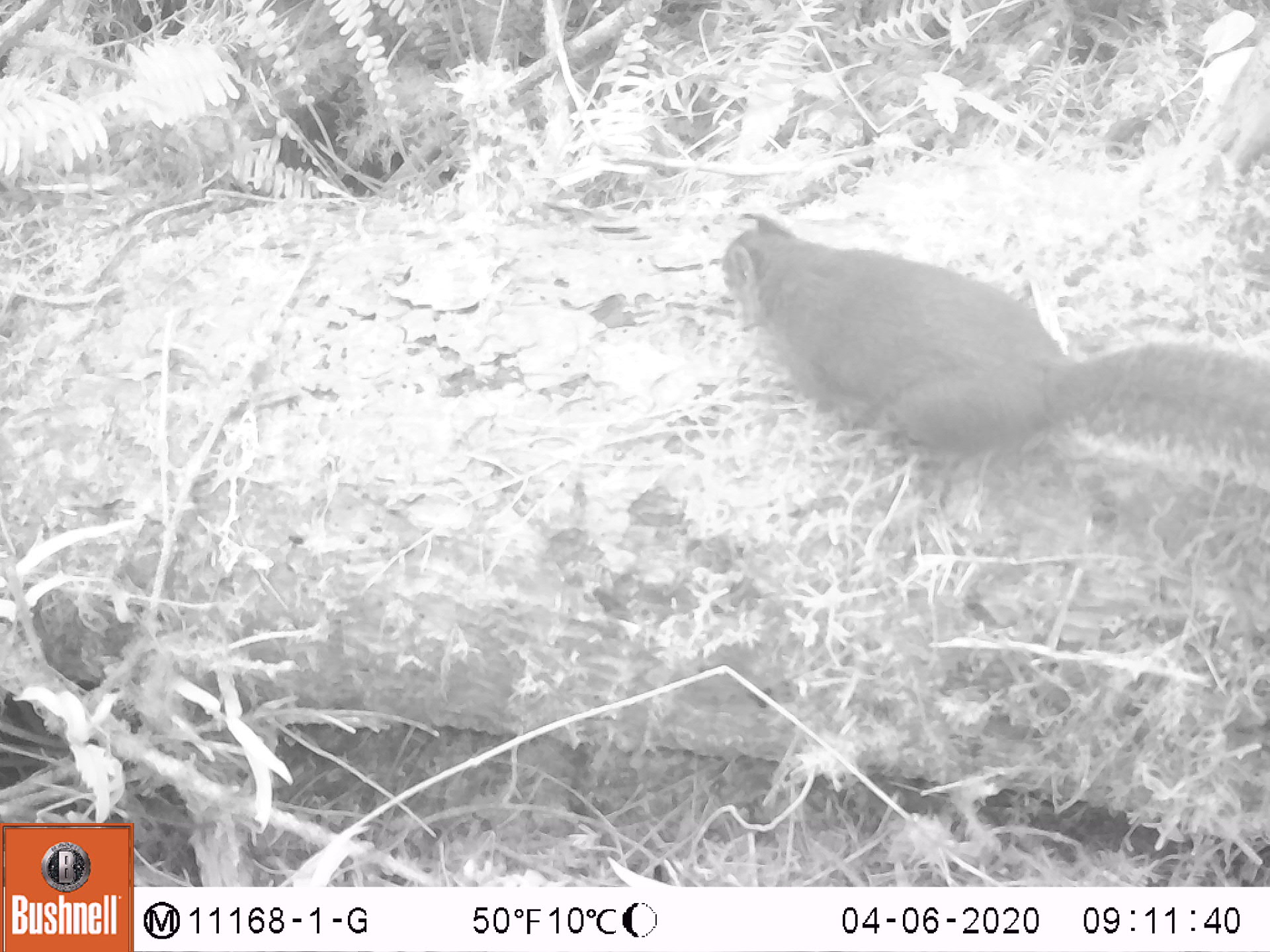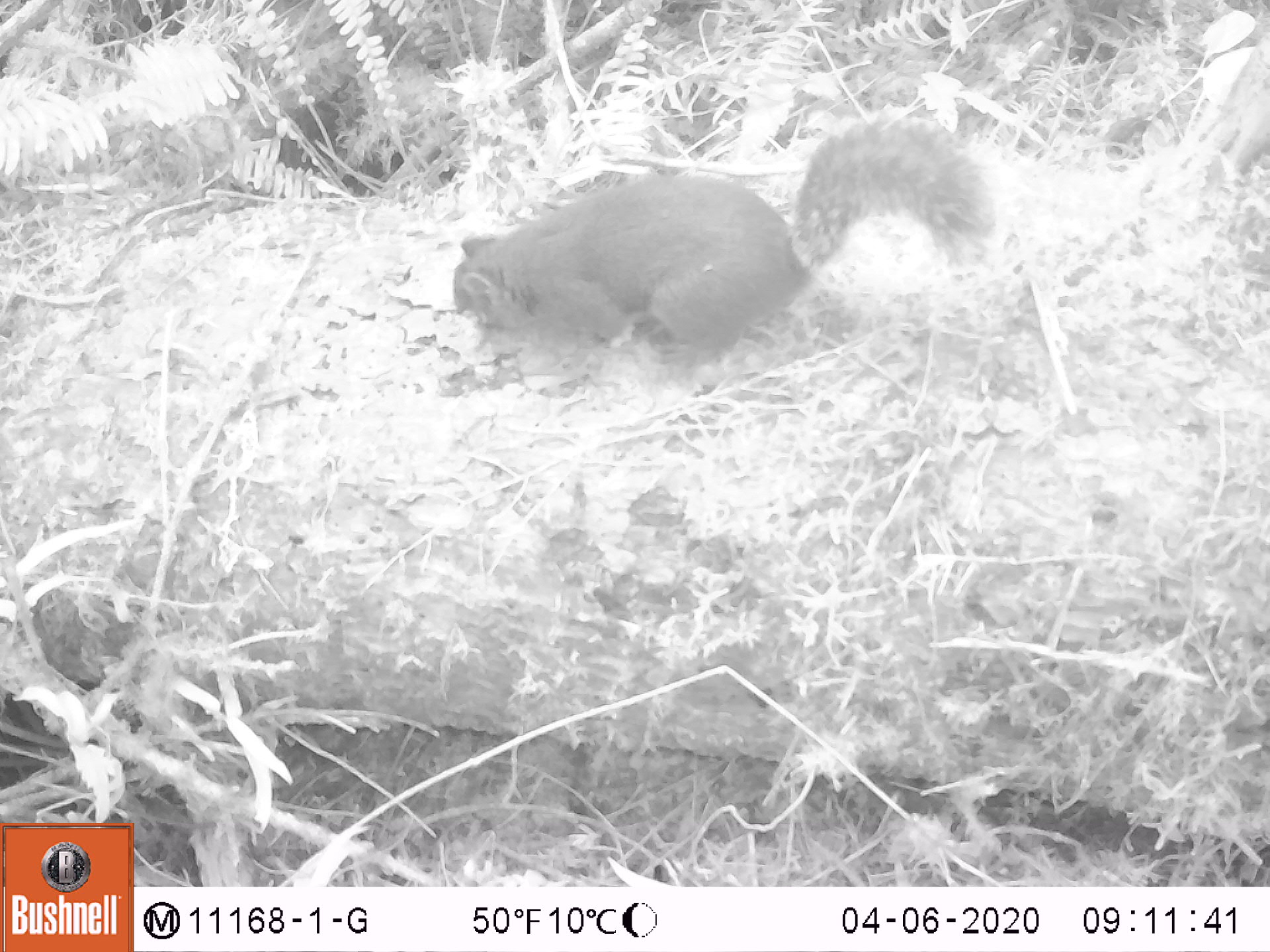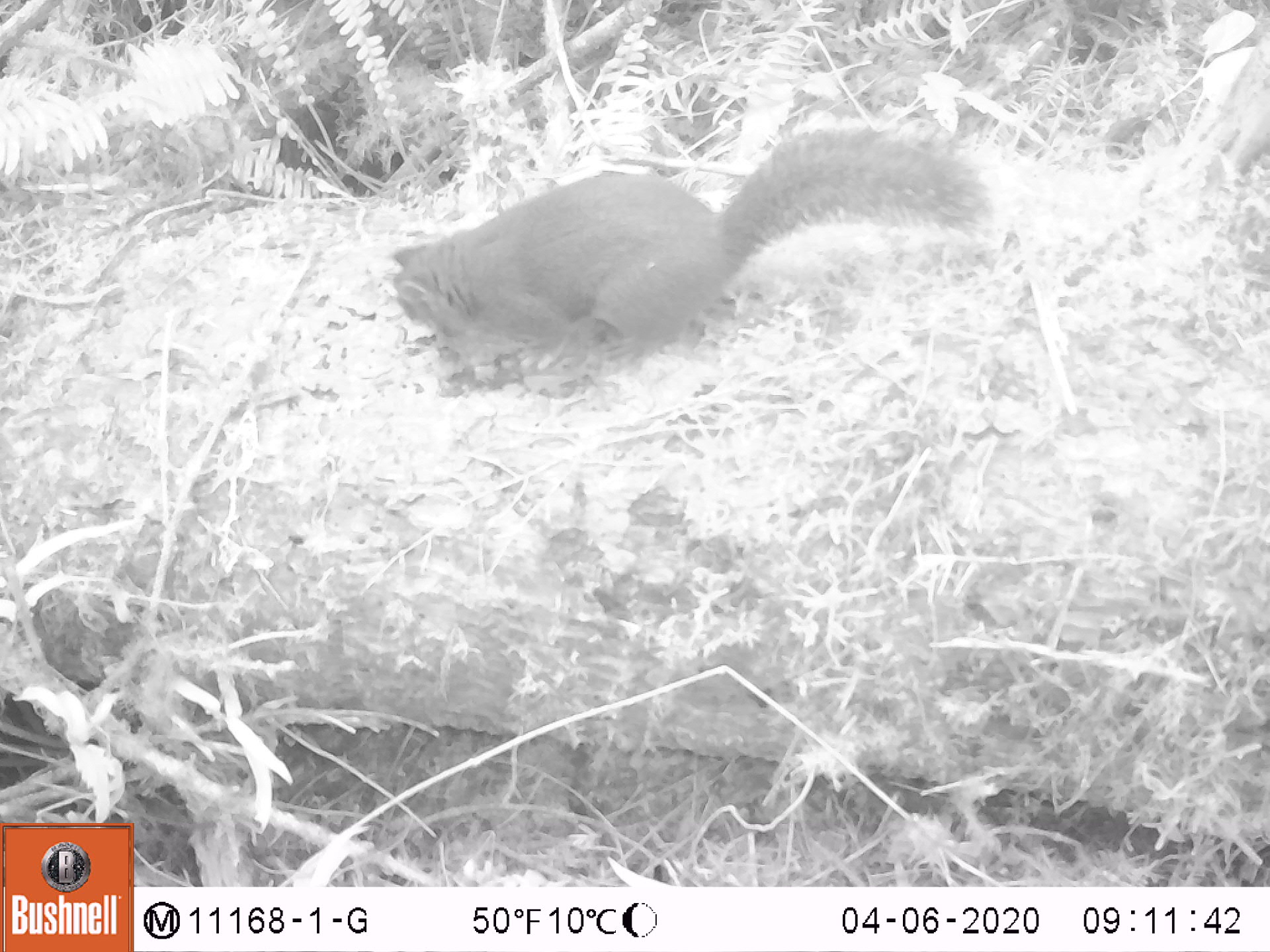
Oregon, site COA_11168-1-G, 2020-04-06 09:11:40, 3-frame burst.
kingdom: Animalia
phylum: Chordata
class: Mammalia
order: Rodentia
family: Sciuridae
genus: Tamiasciurus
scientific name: Tamiasciurus douglasii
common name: douglas squirrel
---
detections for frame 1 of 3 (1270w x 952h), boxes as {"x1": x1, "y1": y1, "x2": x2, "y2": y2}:
douglas squirrel: {"x1": 718, "y1": 217, "x2": 1263, "y2": 493}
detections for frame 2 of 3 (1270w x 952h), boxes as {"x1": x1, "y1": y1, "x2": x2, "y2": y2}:
douglas squirrel: {"x1": 442, "y1": 119, "x2": 994, "y2": 366}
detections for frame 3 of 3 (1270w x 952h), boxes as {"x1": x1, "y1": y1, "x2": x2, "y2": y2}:
douglas squirrel: {"x1": 381, "y1": 127, "x2": 990, "y2": 367}